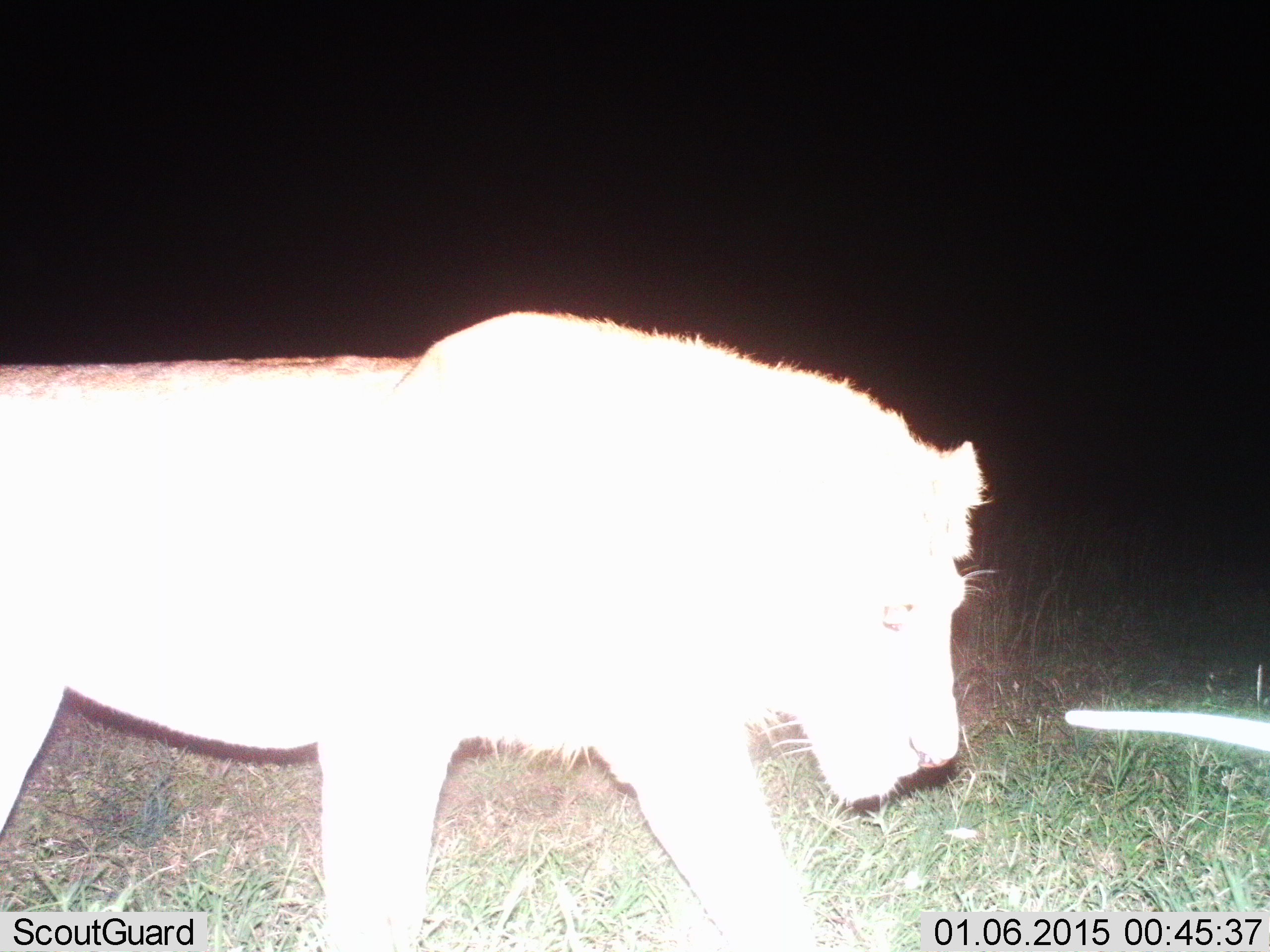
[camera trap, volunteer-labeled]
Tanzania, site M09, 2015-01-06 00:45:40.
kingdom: Animalia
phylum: Chordata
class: Mammalia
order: Carnivora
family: Felidae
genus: Panthera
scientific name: Panthera leo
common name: lion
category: lionmale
Lionmale (lion) (Panthera leo), count 1. Behavior (volunteer vote fractions): standing 0%, resting 0%, moving 100%, interacting 0%. Young present (vote fraction): 0%. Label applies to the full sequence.